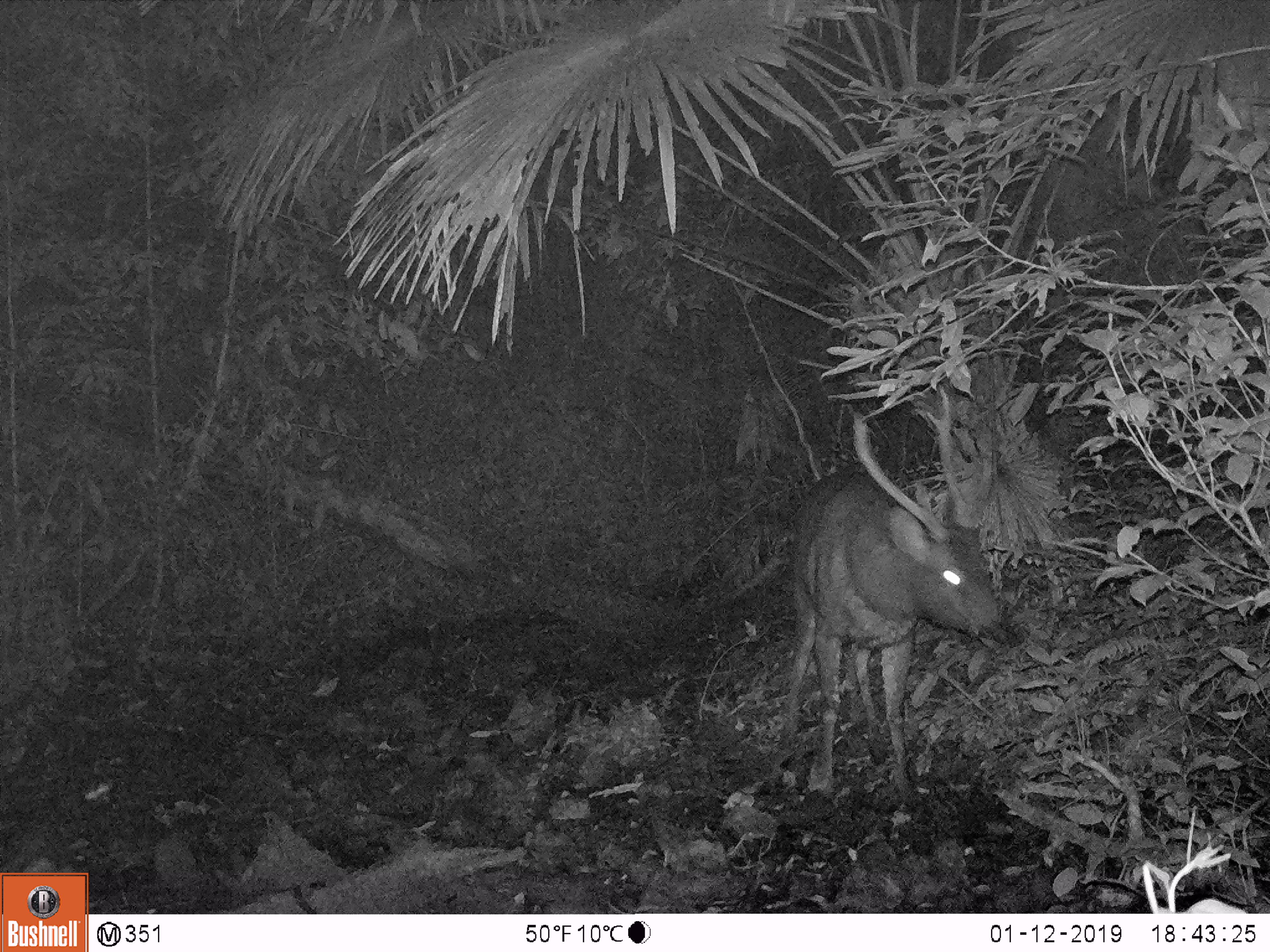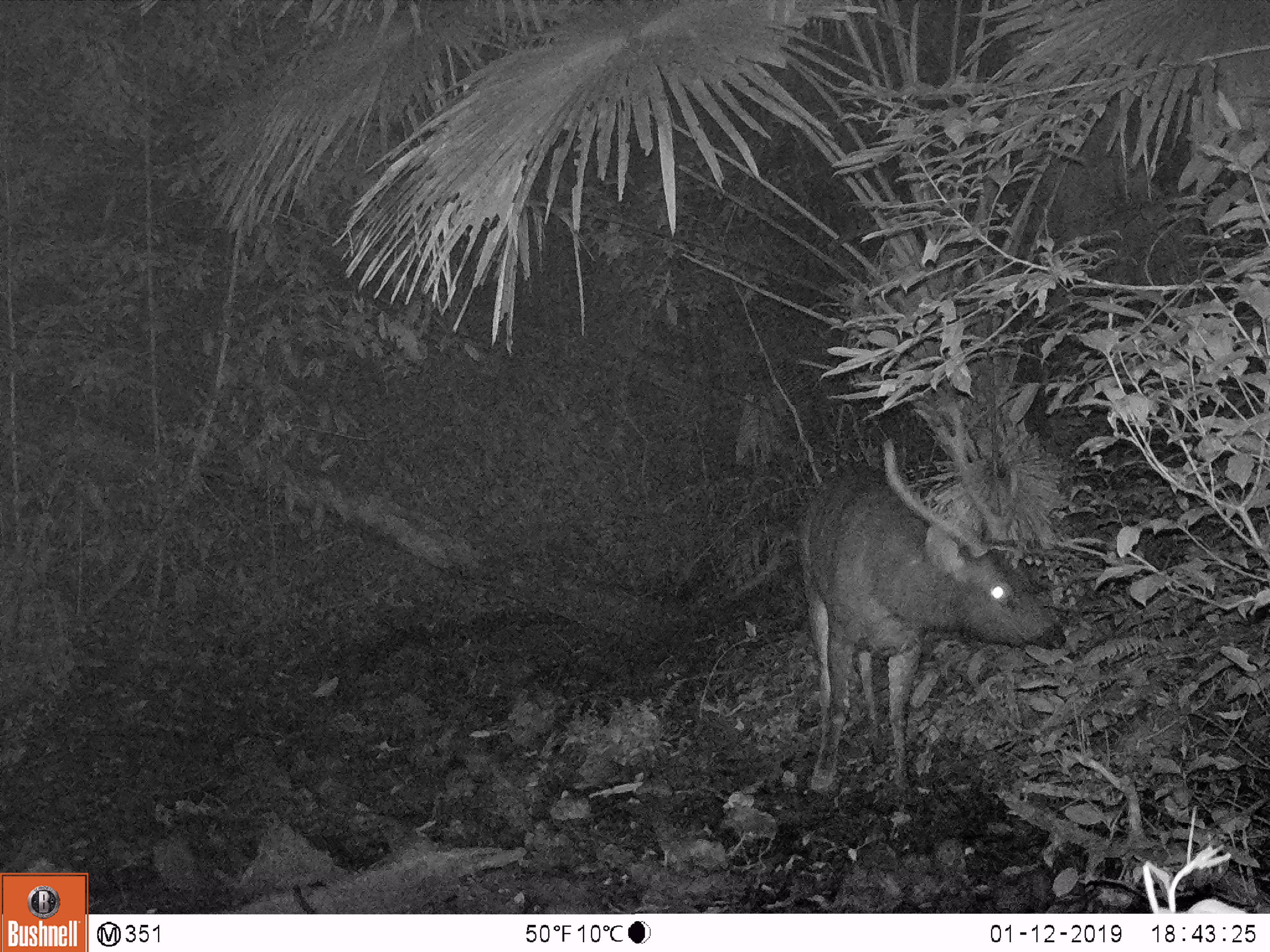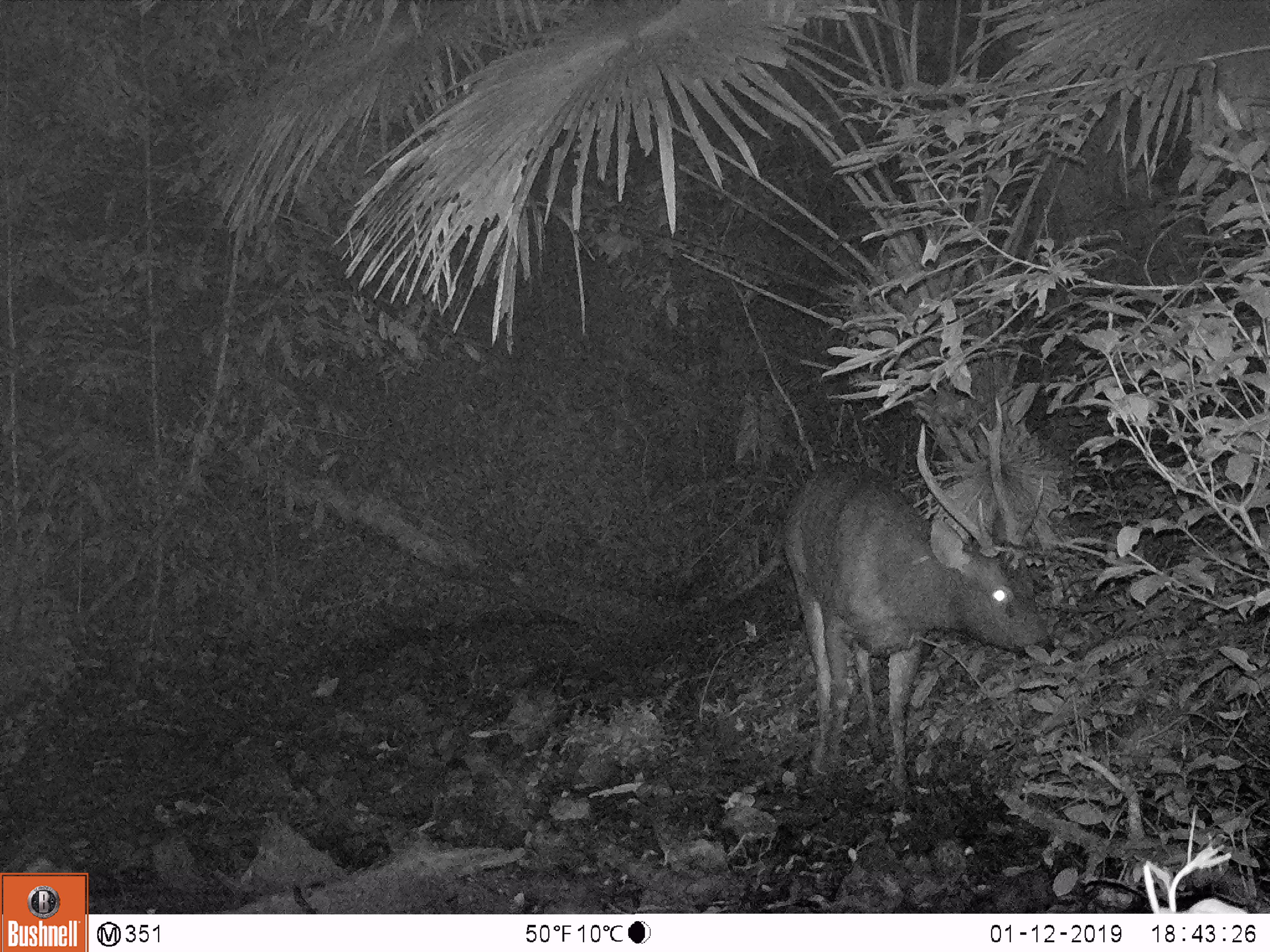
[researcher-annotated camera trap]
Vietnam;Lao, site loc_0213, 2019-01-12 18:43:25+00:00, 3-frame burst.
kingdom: Animalia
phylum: Chordata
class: Mammalia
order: Artiodactyla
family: Cervidae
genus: Rusa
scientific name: Rusa unicolor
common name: sambar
Sambar (Rusa unicolor). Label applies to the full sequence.